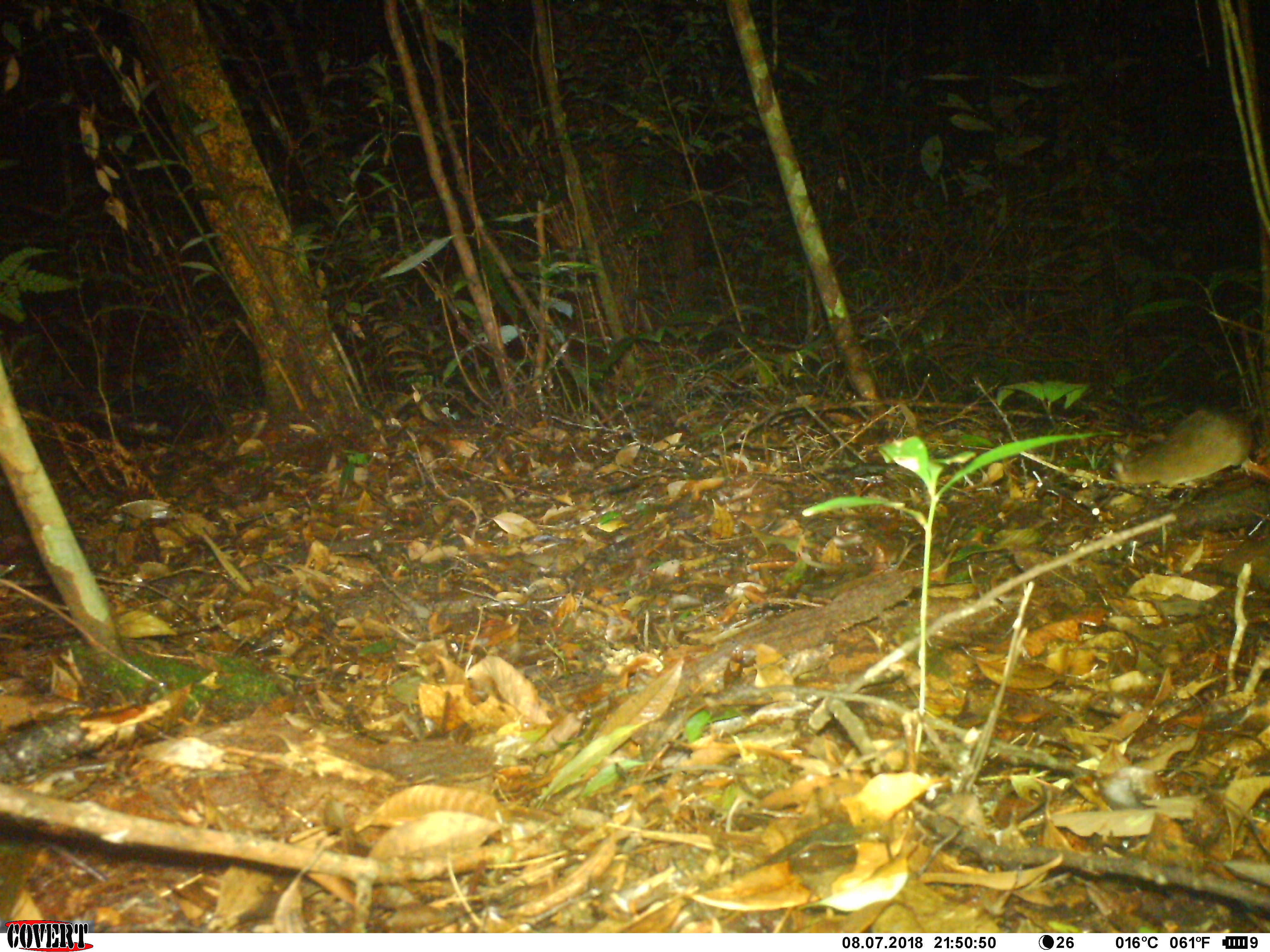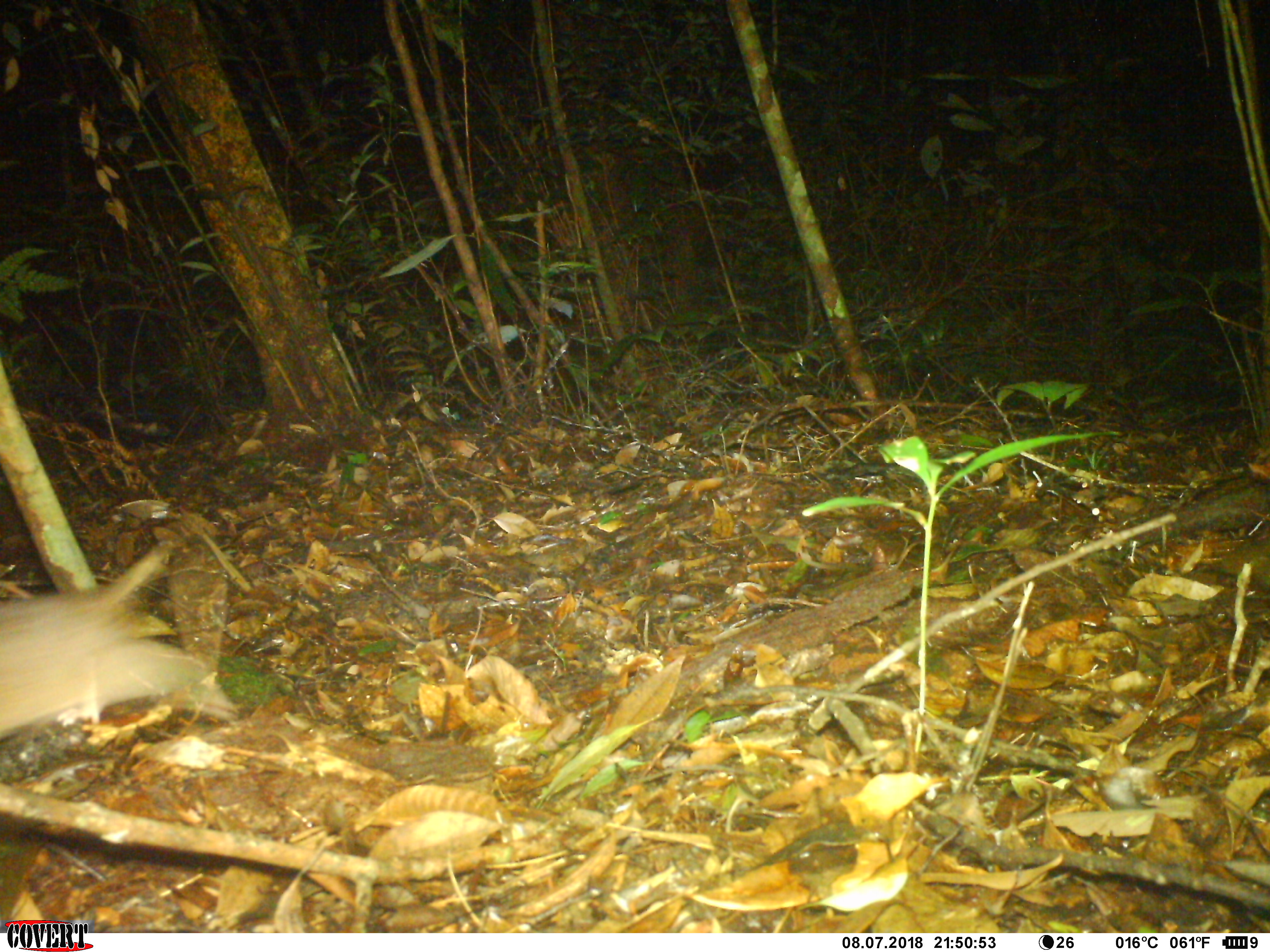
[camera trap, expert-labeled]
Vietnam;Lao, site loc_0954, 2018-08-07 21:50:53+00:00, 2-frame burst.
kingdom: Animalia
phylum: Chordata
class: Mammalia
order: Rodentia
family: Muridae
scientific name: Muridae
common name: old-world mice and rats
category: unidentified murid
Unidentified murid (old-world mice and rats) (Muridae). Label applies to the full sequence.